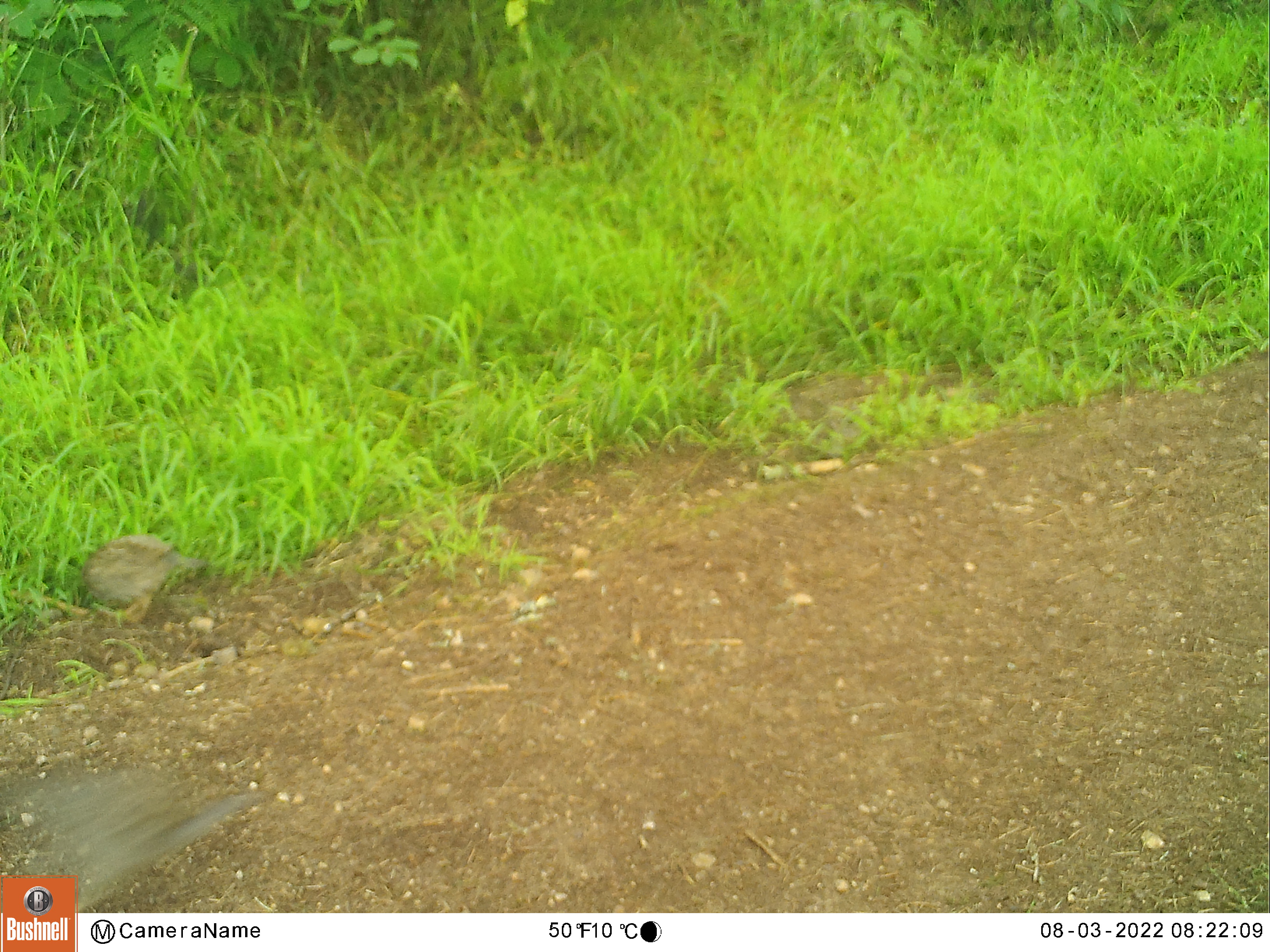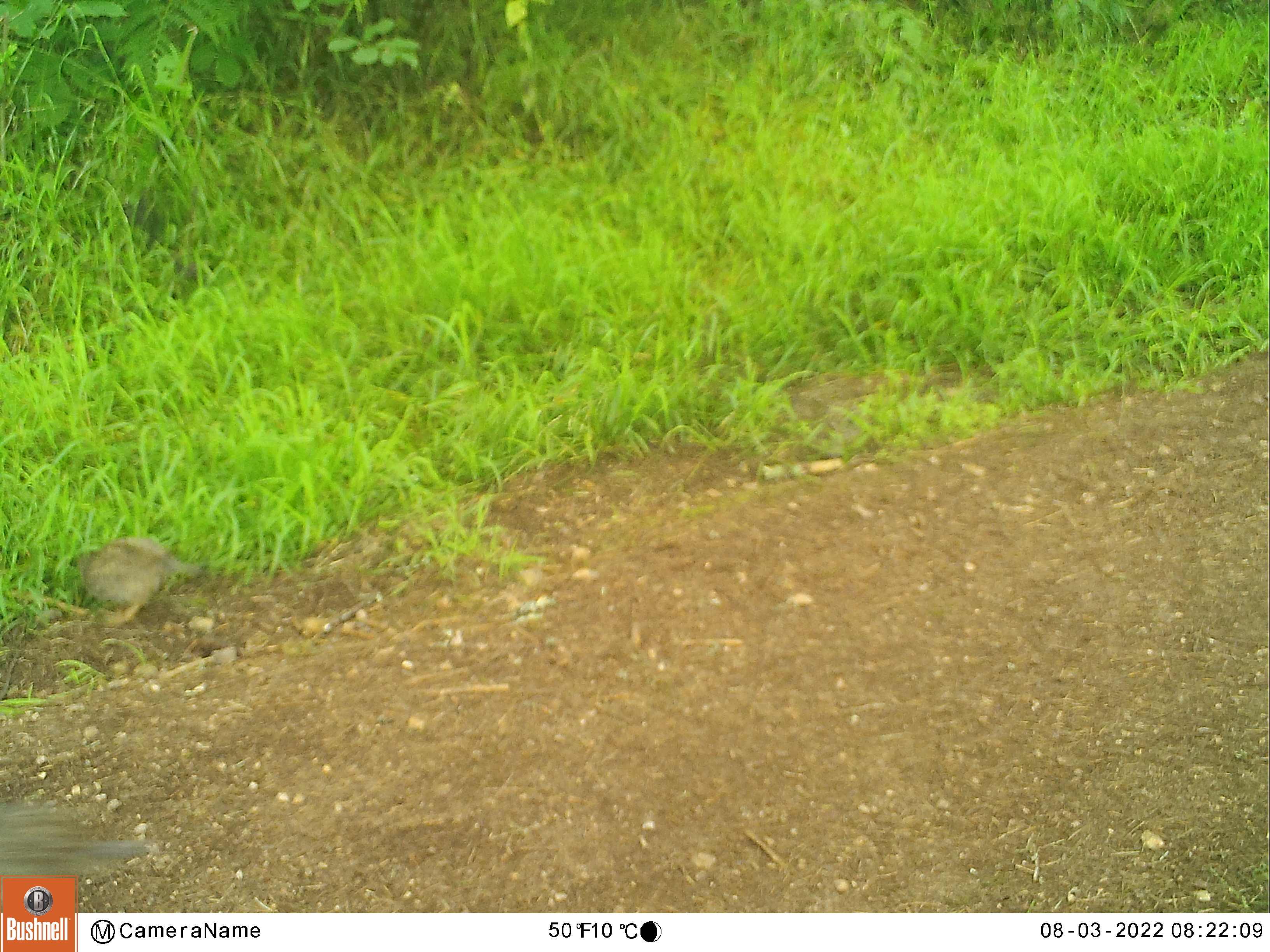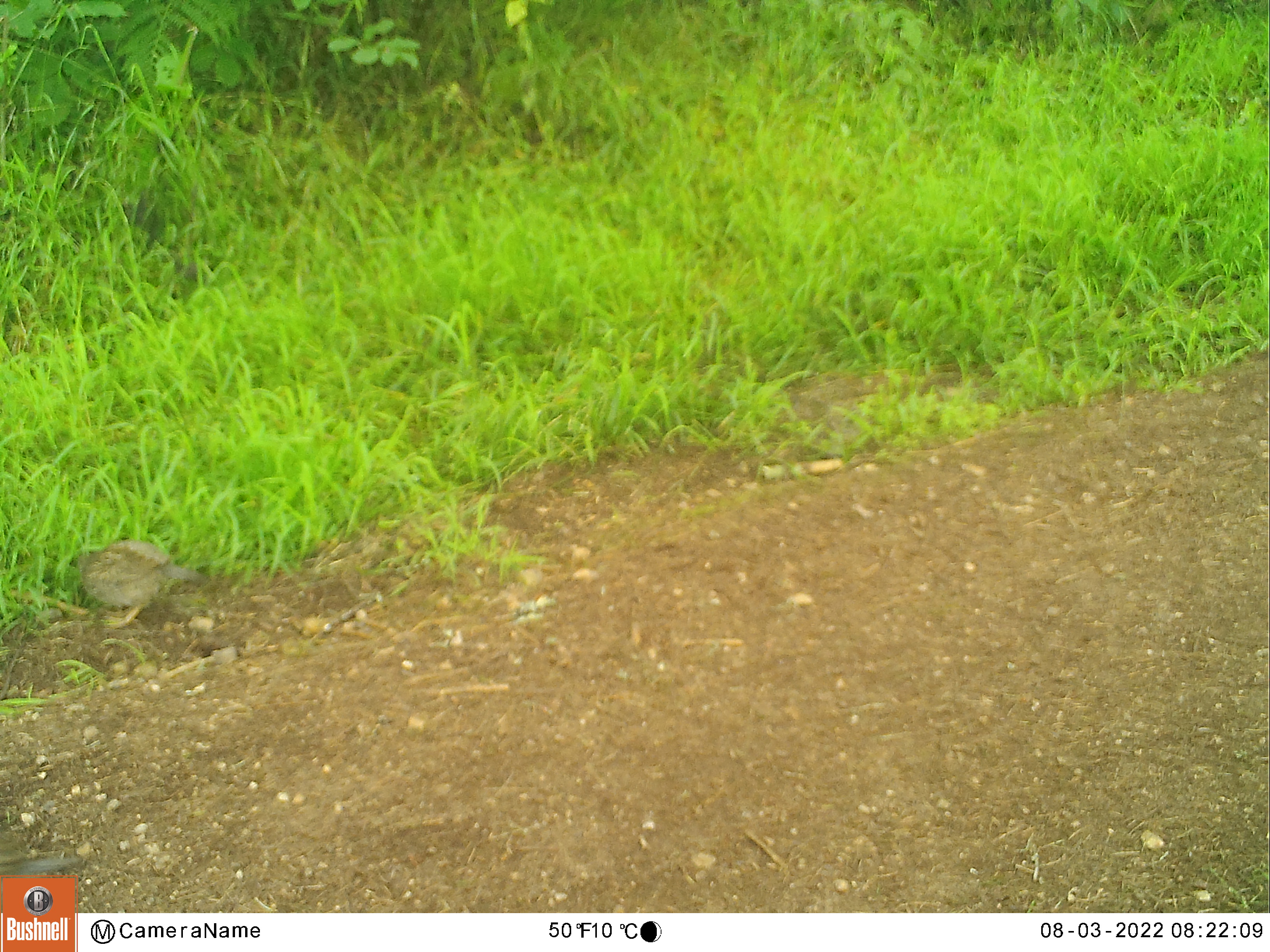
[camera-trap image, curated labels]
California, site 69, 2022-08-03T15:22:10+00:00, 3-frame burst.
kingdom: Animalia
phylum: Chordata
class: Aves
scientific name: Aves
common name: bird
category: unknown bird